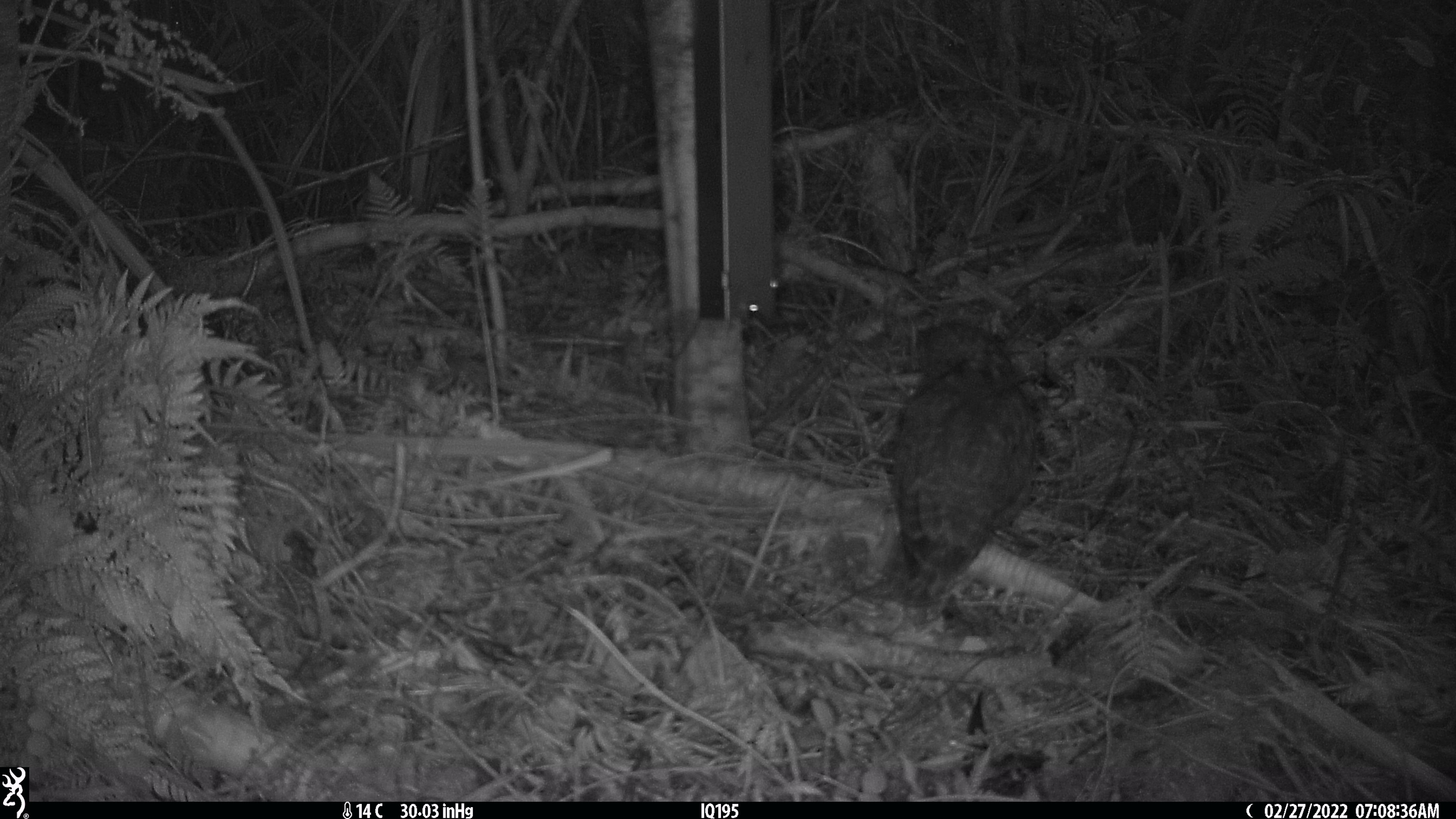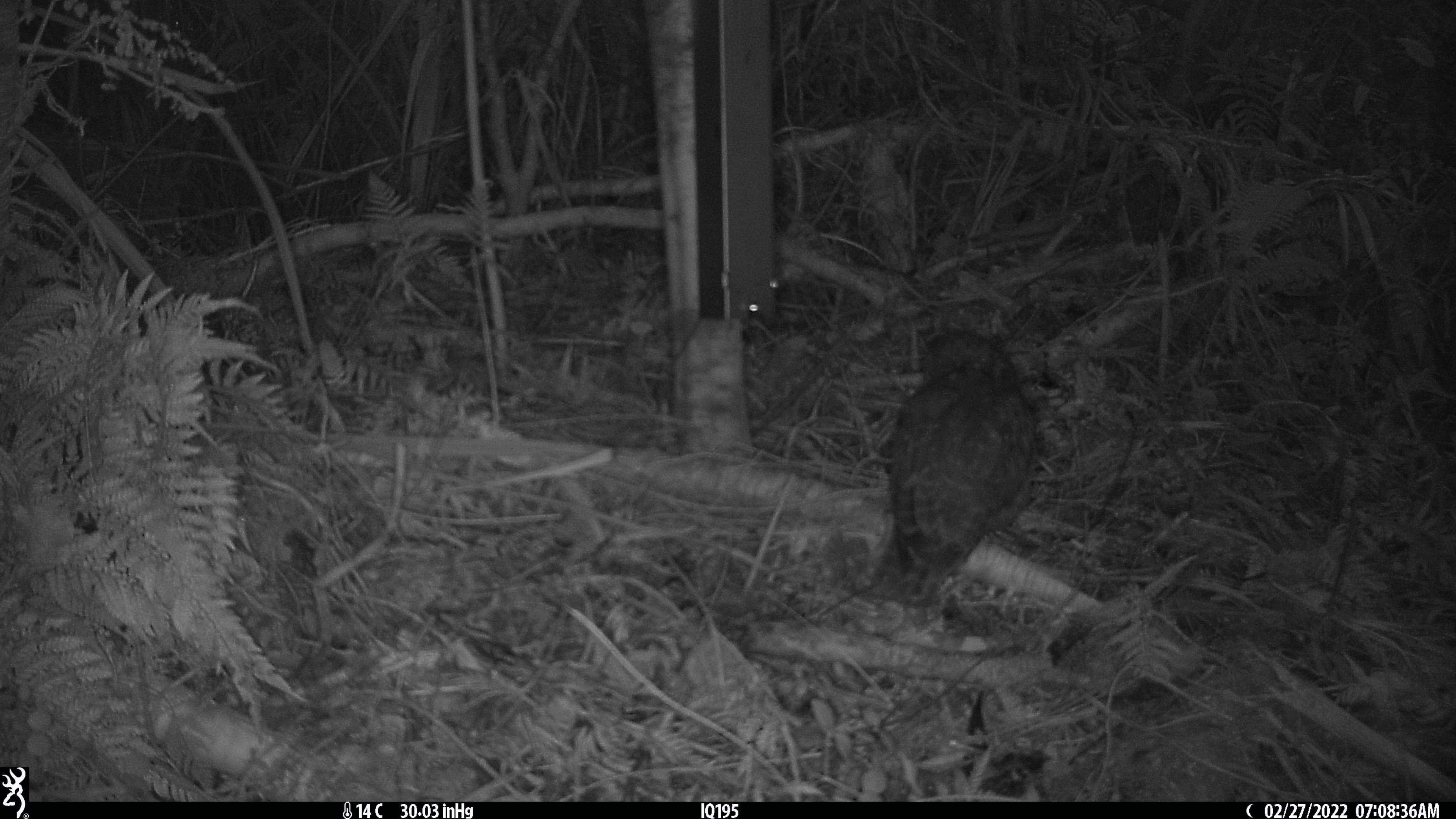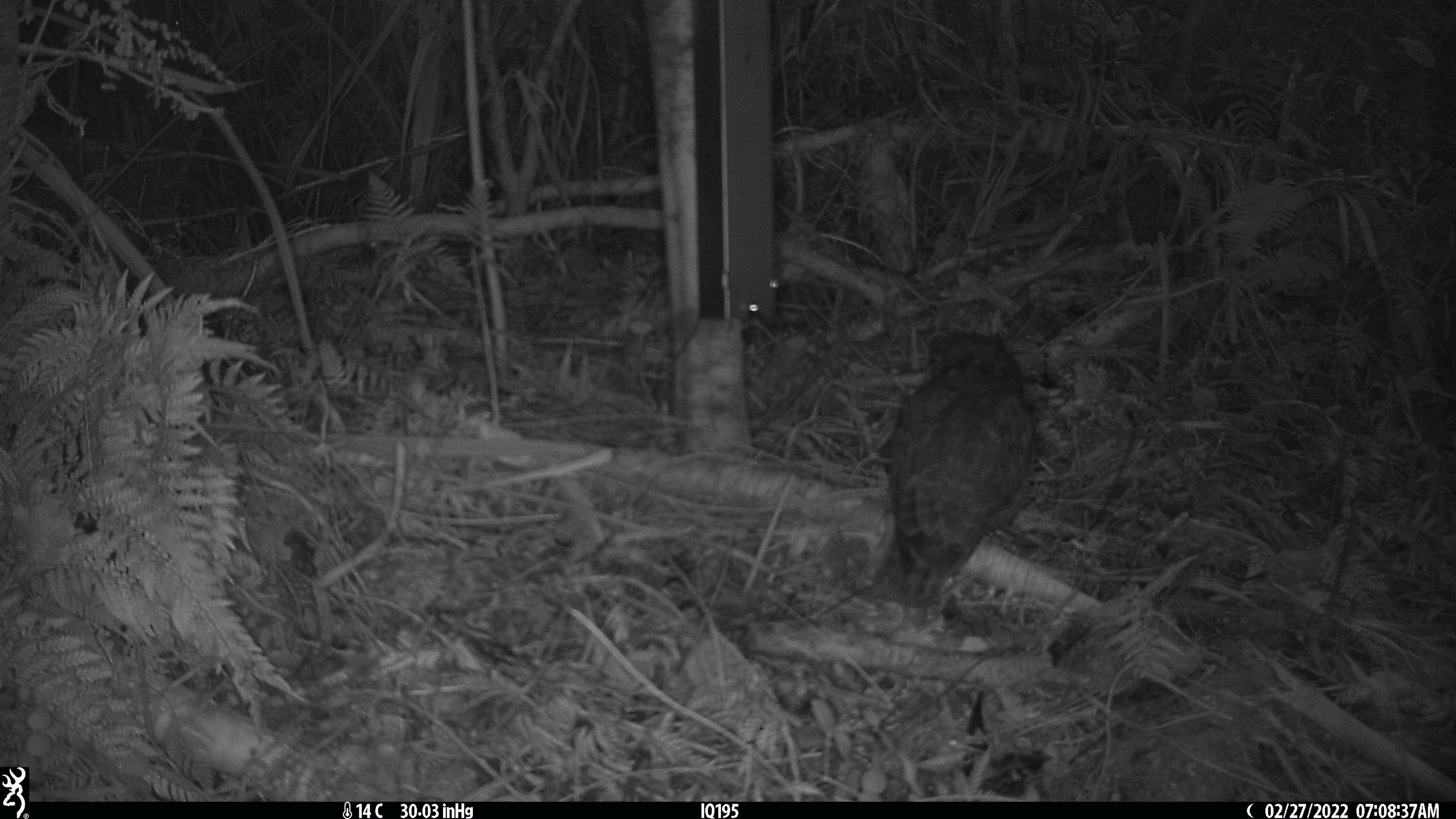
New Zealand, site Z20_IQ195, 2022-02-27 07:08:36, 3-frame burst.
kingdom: Animalia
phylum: Chordata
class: Aves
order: Strigiformes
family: Strigidae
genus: Ninox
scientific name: Ninox novaeseelandiae novaeseelandiae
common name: morepork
Morepork (Ninox novaeseelandiae novaeseelandiae).